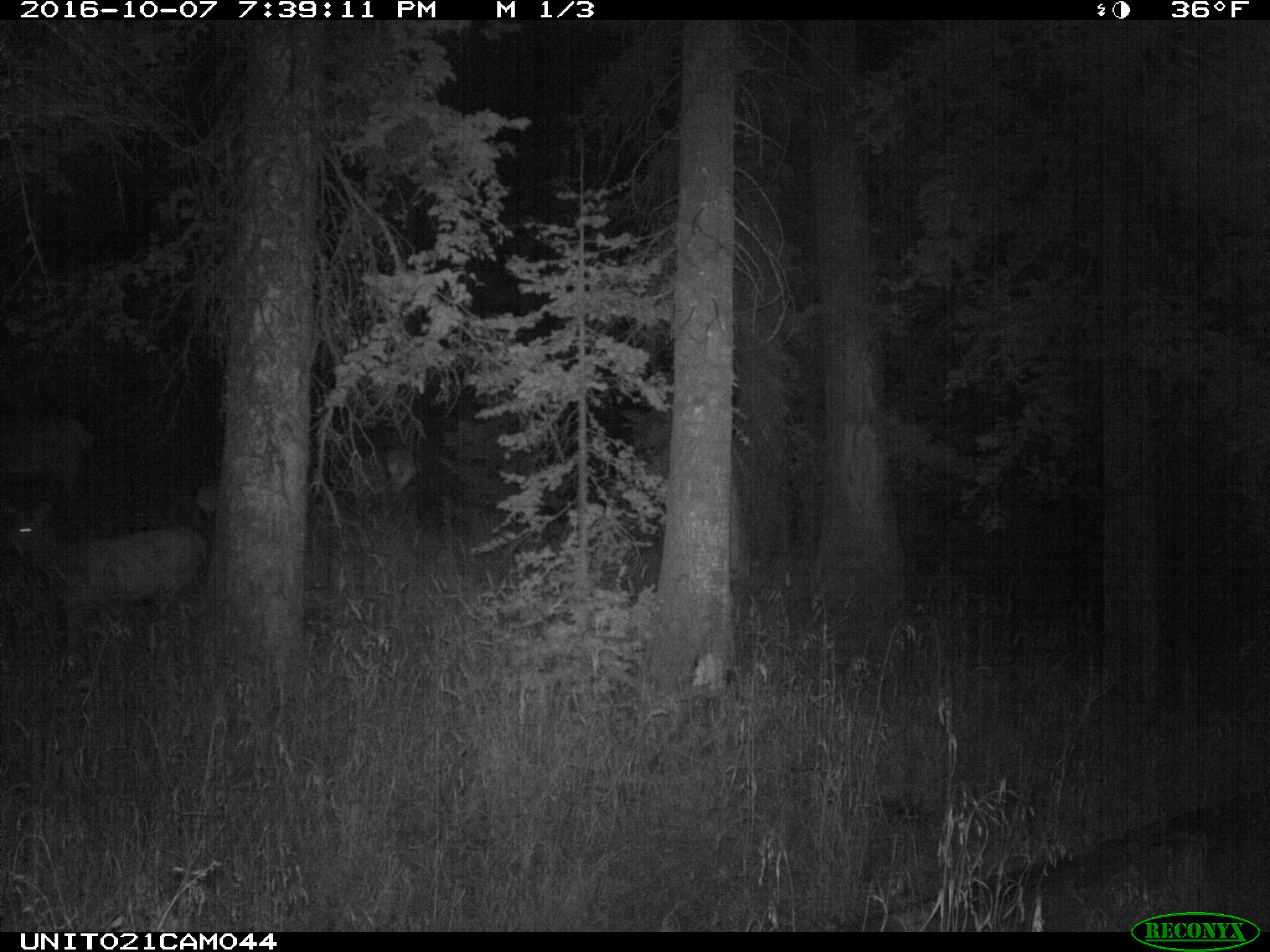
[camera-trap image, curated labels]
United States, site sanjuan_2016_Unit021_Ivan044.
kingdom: Animalia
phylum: Chordata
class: Mammalia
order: Artiodactyla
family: Cervidae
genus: Cervus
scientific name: Cervus elaphus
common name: red deer